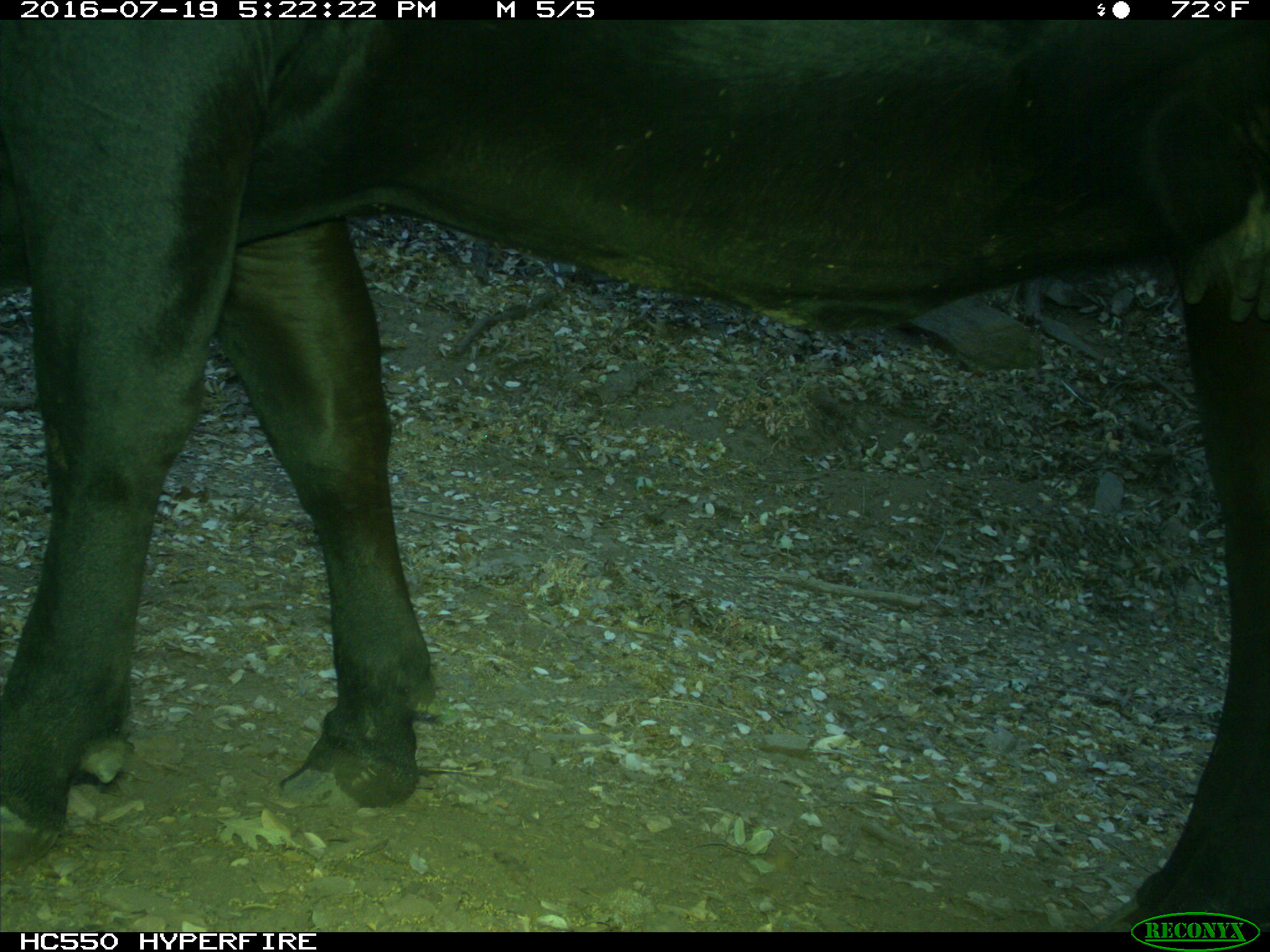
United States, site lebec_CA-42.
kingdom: Animalia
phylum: Chordata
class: Mammalia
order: Artiodactyla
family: Bovidae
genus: Bos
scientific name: Bos taurus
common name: domestic cow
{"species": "Bos taurus (domestic cow)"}